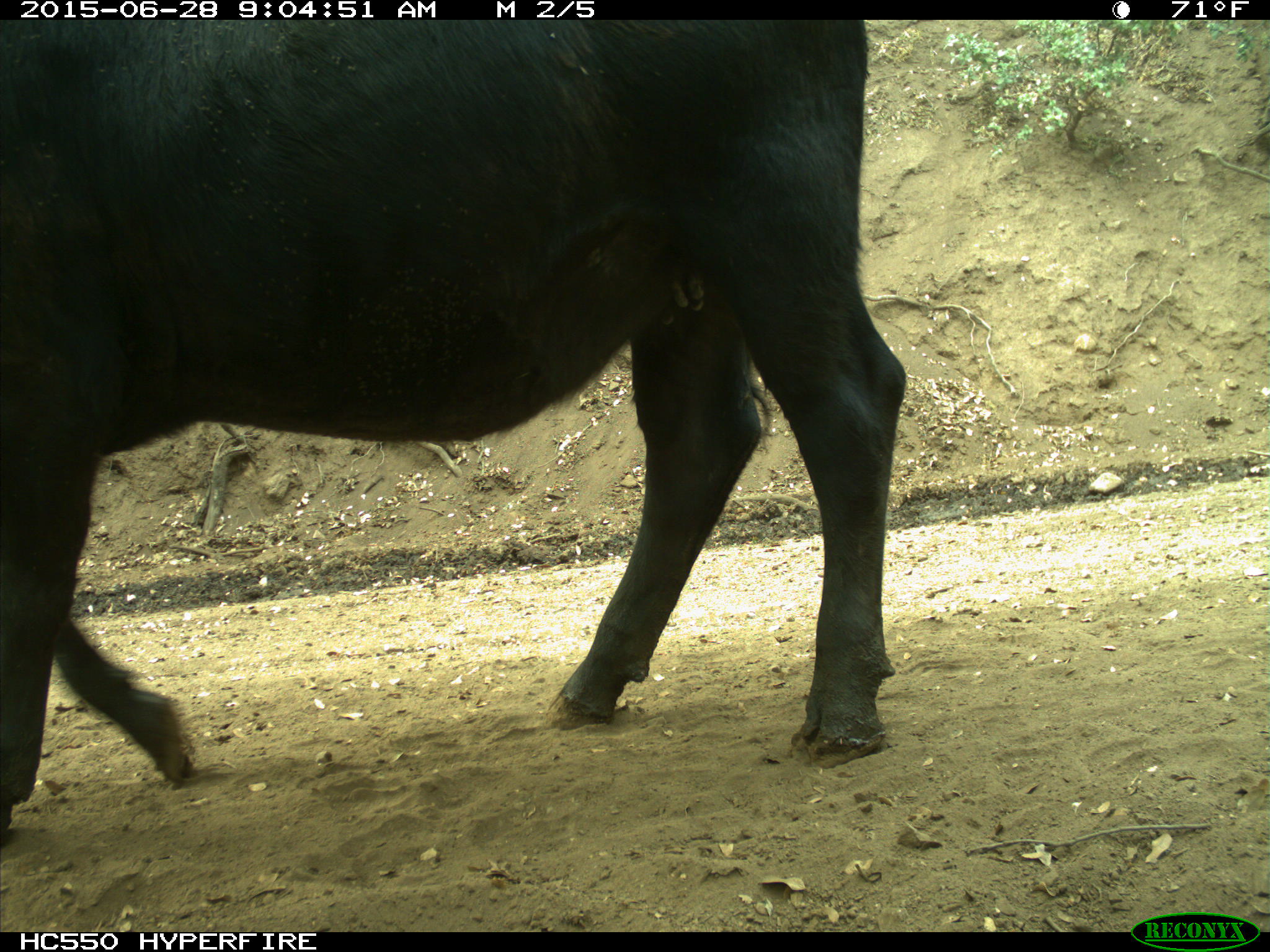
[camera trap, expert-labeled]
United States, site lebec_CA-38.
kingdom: Animalia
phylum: Chordata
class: Mammalia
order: Artiodactyla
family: Bovidae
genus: Bos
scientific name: Bos taurus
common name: domestic cow